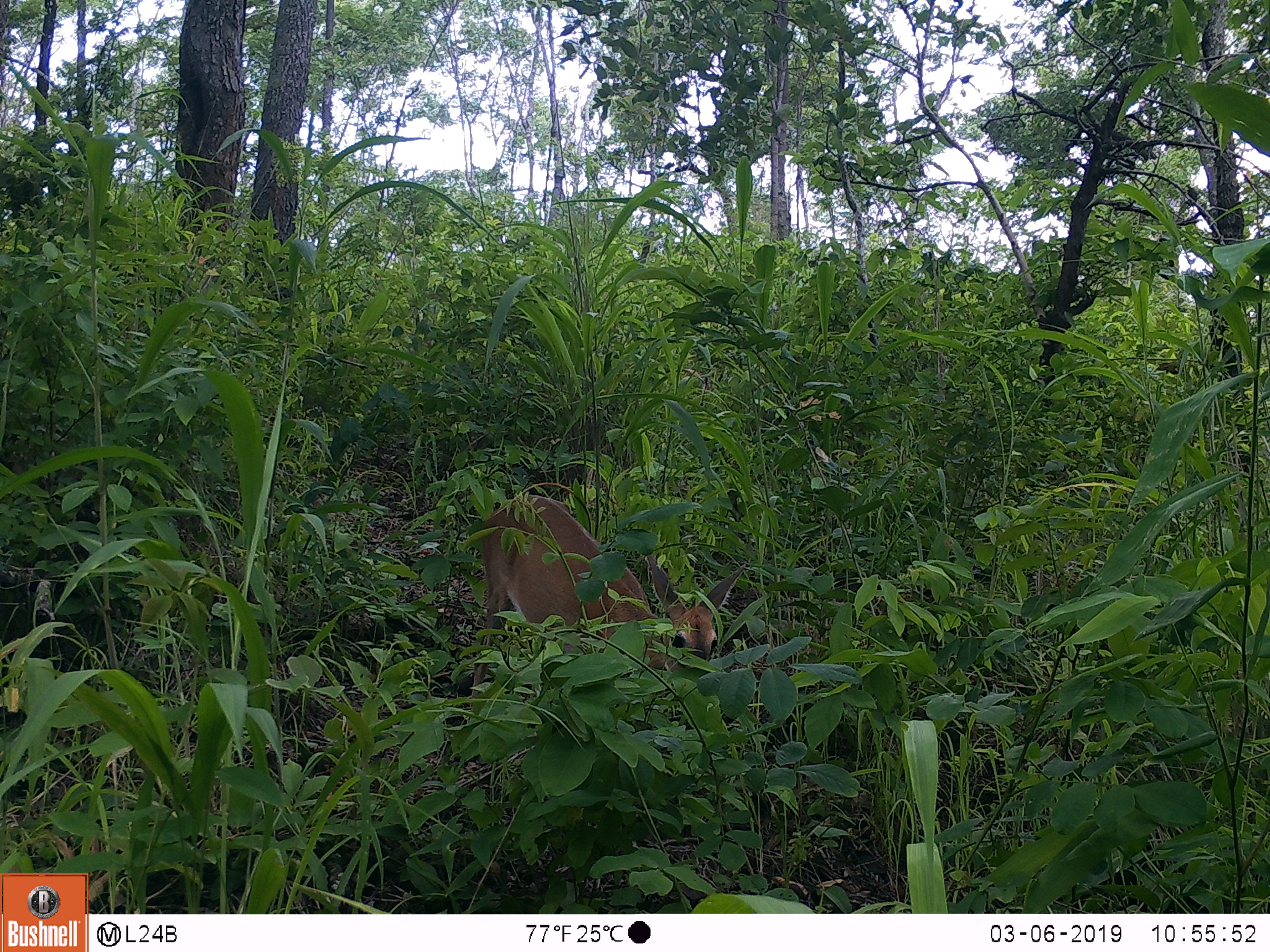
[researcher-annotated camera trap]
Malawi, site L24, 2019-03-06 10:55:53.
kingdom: Animalia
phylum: Chordata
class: Mammalia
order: Artiodactyla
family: Bovidae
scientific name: Antilopinae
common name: small antelope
Small antelope (Antilopinae), count 1.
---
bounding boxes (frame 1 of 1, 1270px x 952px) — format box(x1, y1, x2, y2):
small antelope: box(454, 464, 744, 728)